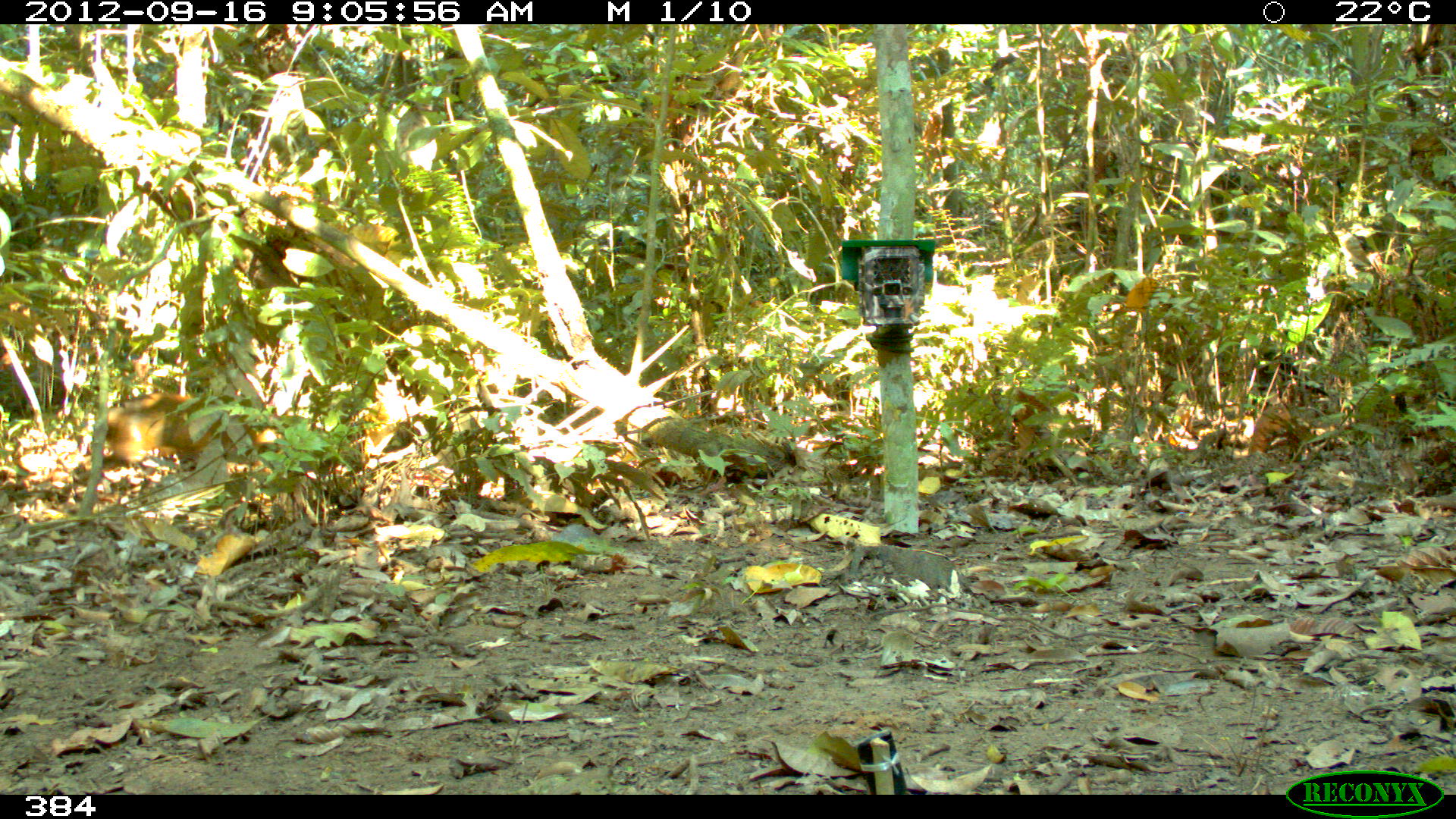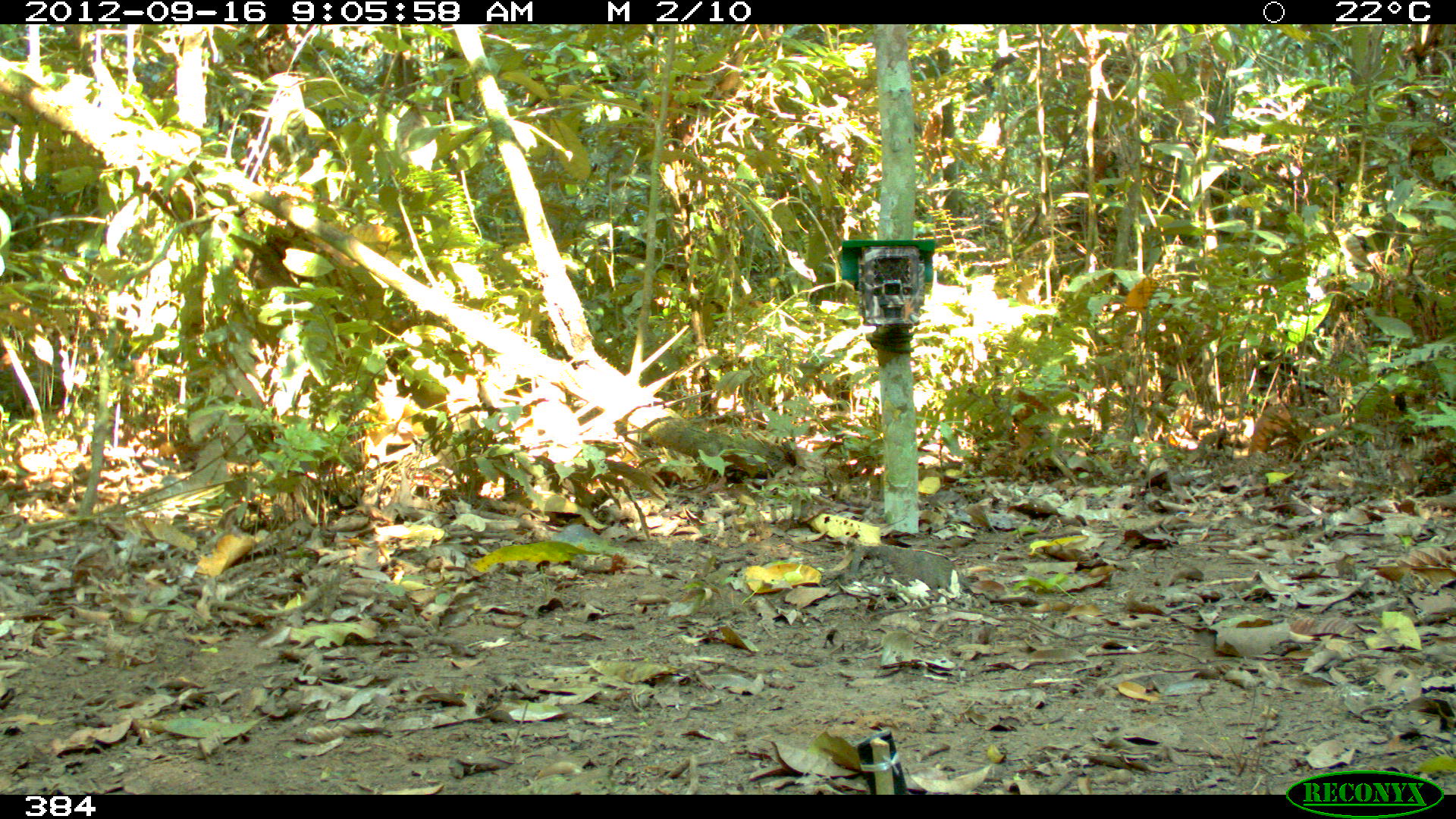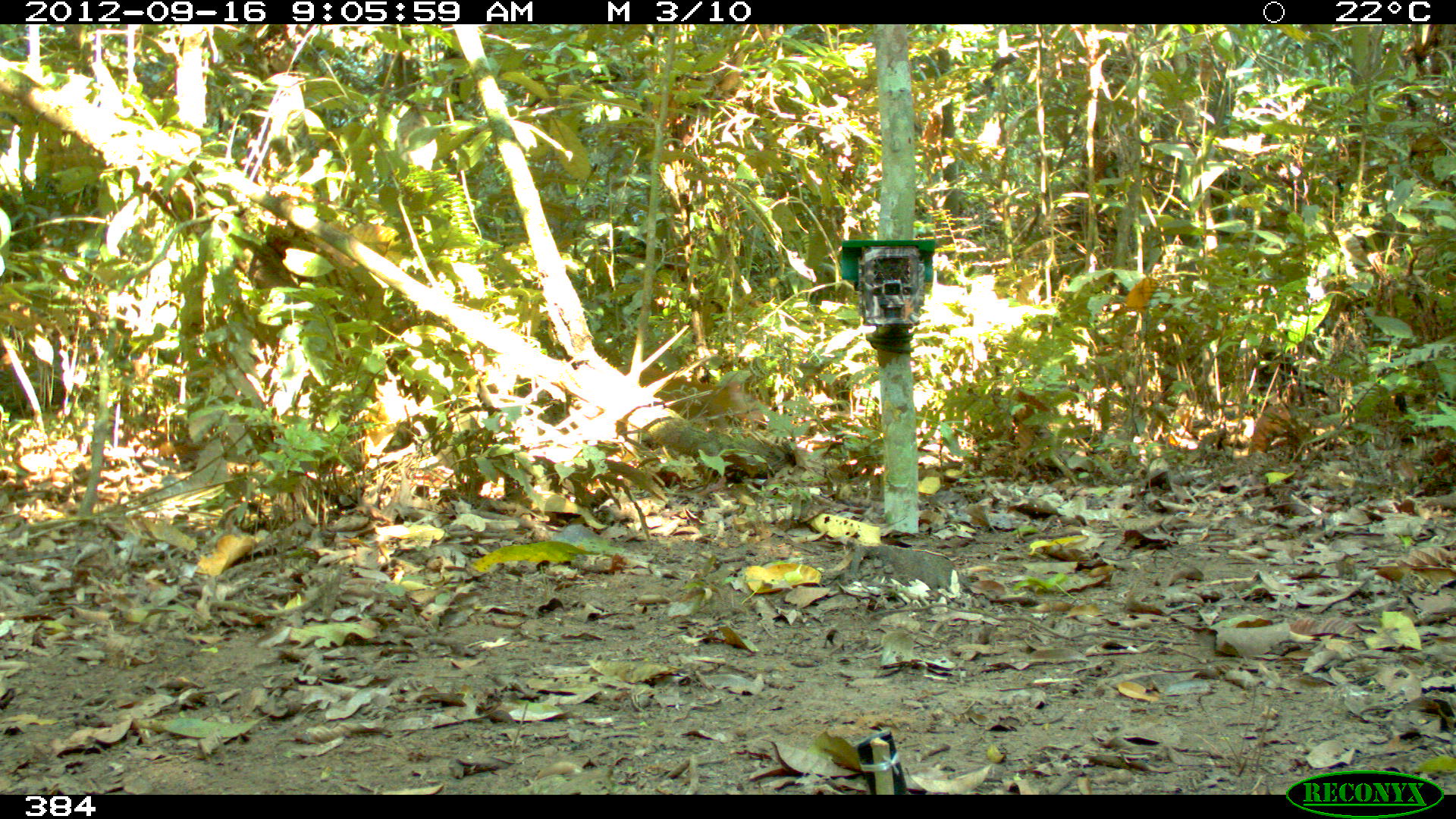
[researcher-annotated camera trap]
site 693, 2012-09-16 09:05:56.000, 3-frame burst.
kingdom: Animalia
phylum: Chordata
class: Mammalia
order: Rodentia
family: Dasyproctidae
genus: Dasyprocta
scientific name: Dasyprocta punctata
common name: central american agouti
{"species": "Dasyprocta punctata (central american agouti)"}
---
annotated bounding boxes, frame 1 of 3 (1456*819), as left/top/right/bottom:
dasyprocta punctata: 99/391/264/474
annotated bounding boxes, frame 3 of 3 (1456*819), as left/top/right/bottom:
dasyprocta punctata: 613/363/763/431